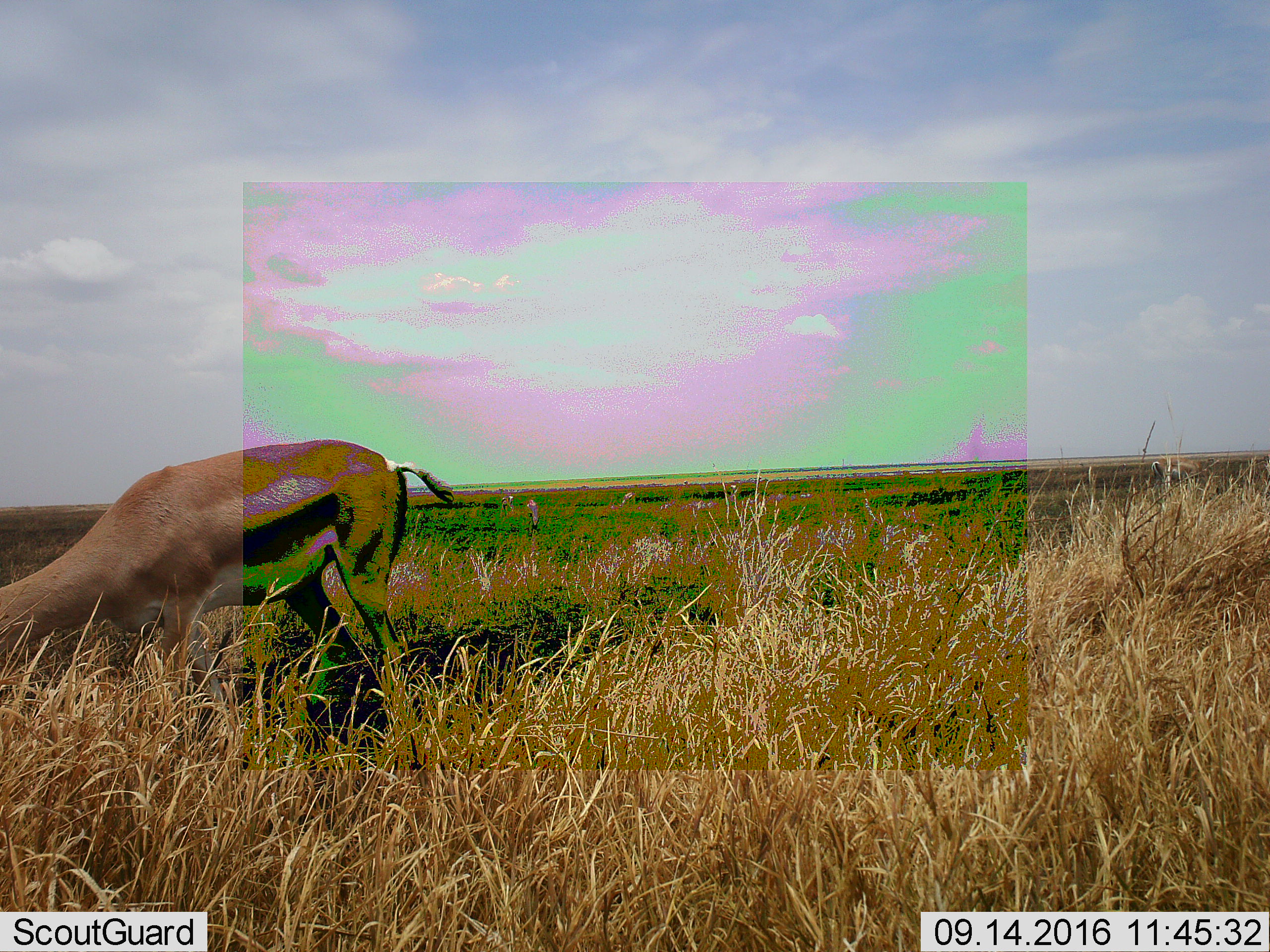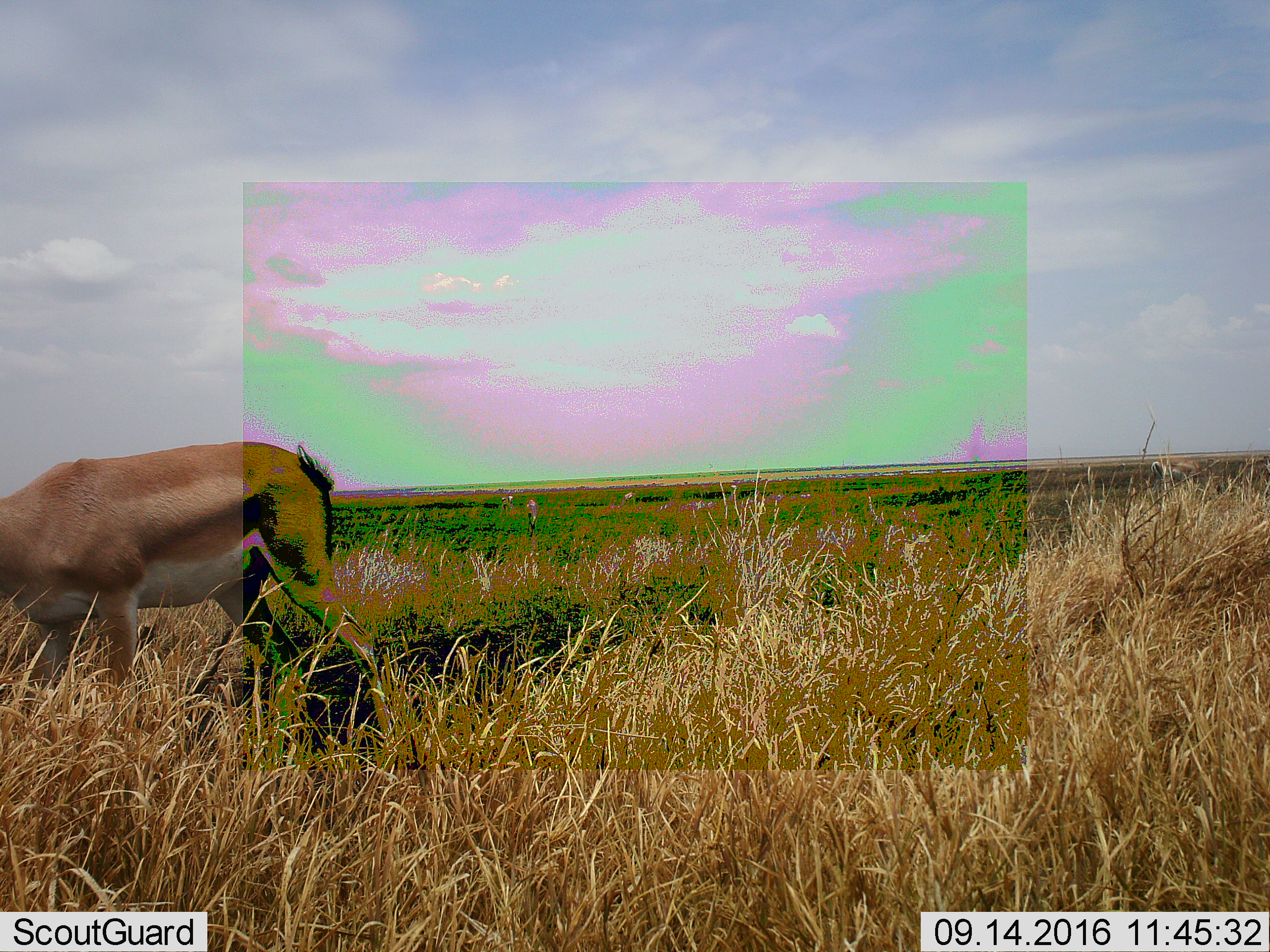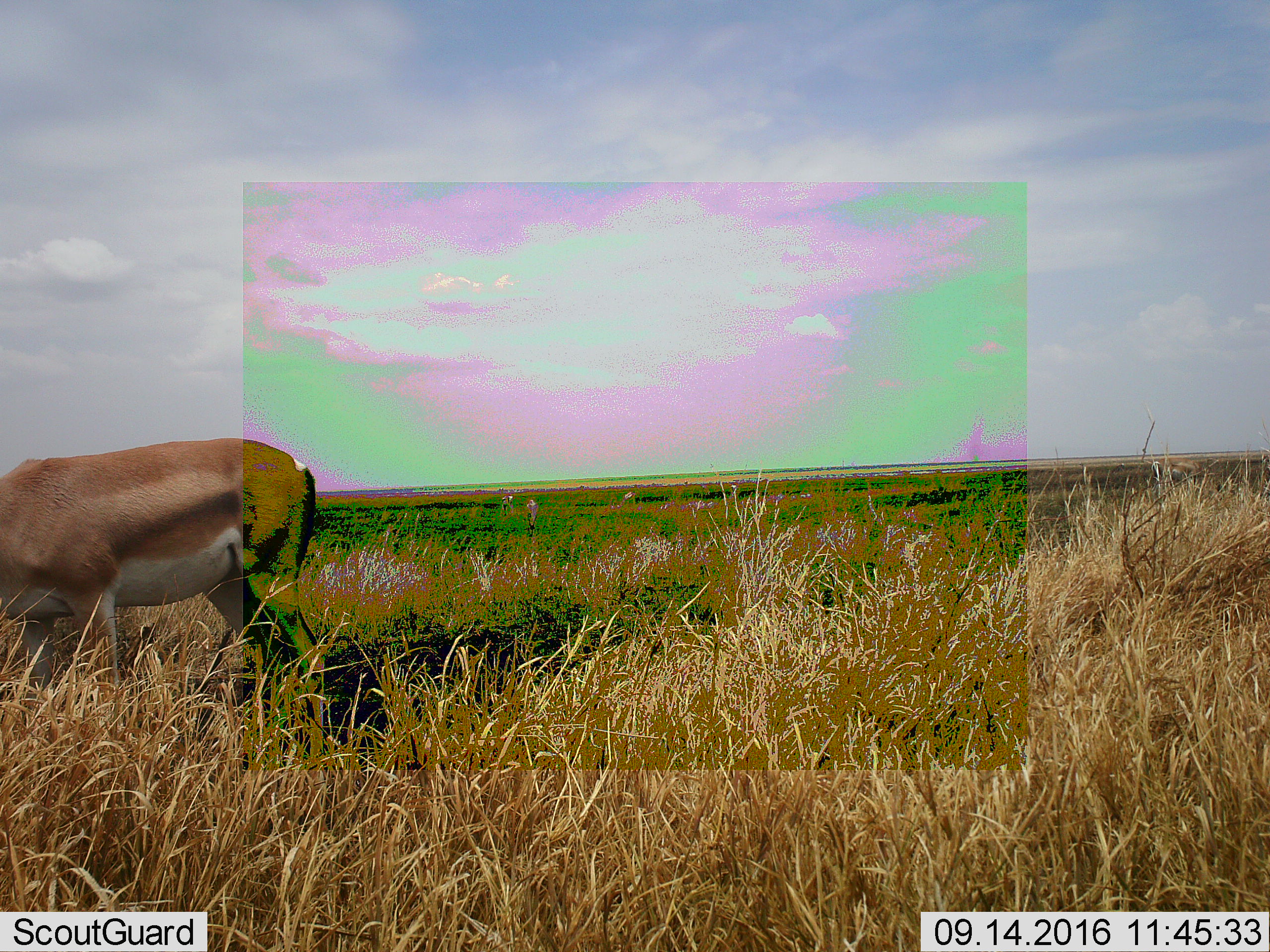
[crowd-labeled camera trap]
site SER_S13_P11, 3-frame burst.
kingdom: Animalia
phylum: Chordata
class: Mammalia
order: Artiodactyla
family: Bovidae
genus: Nanger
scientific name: Nanger granti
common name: grant's gazelle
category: gazellegrants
Gazellegrants (grant's gazelle) (Nanger granti), count 1. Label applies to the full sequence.